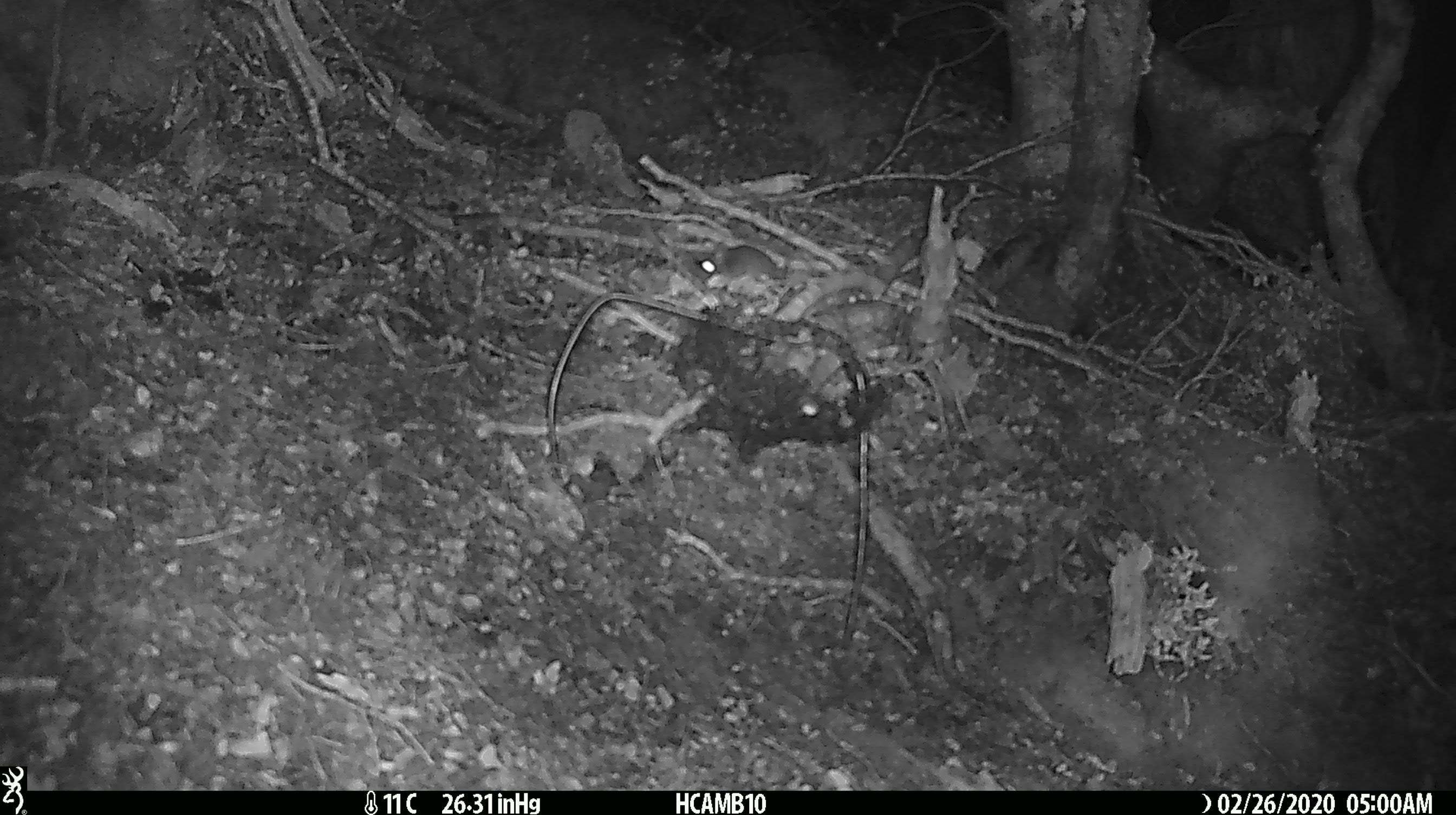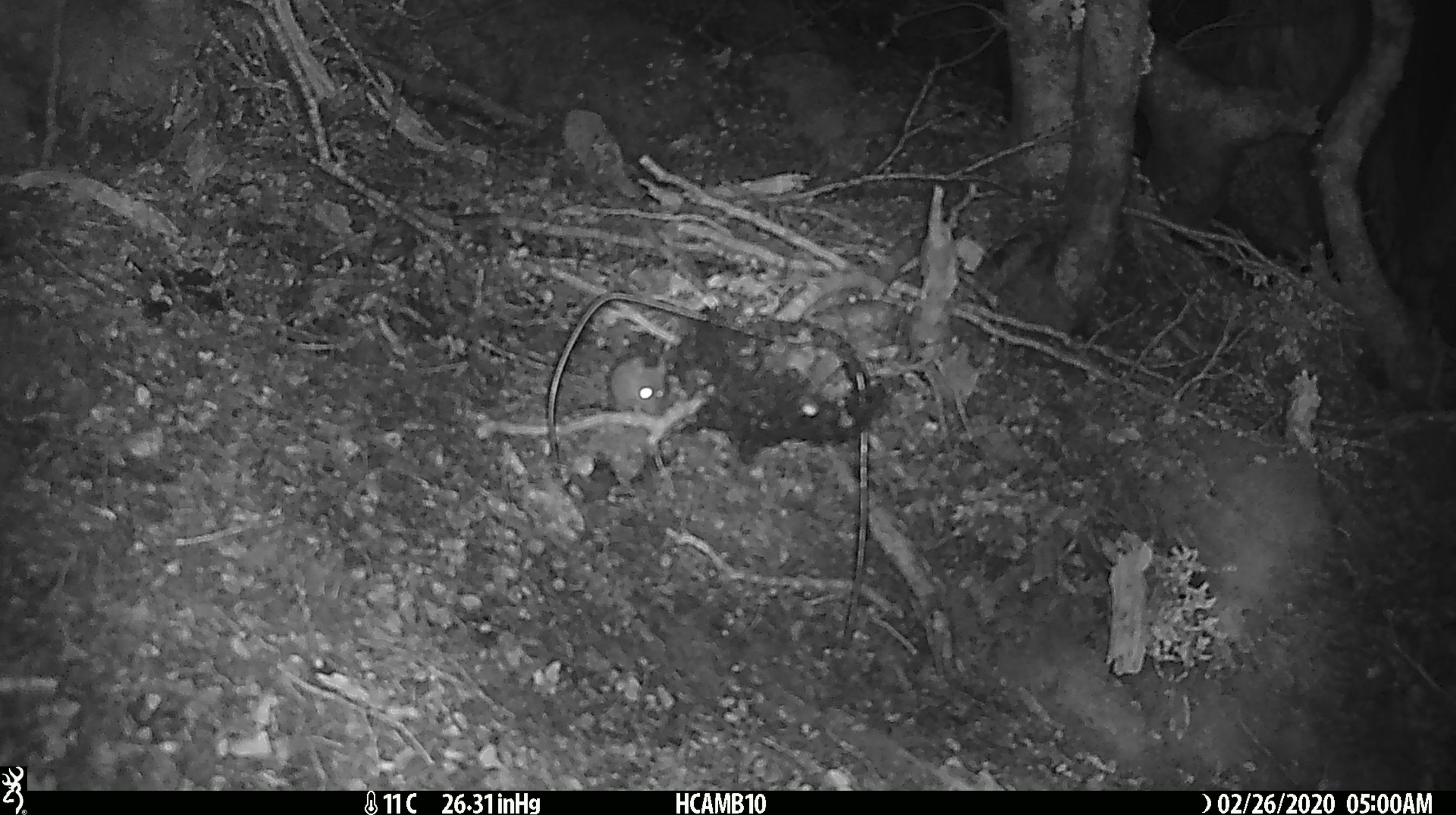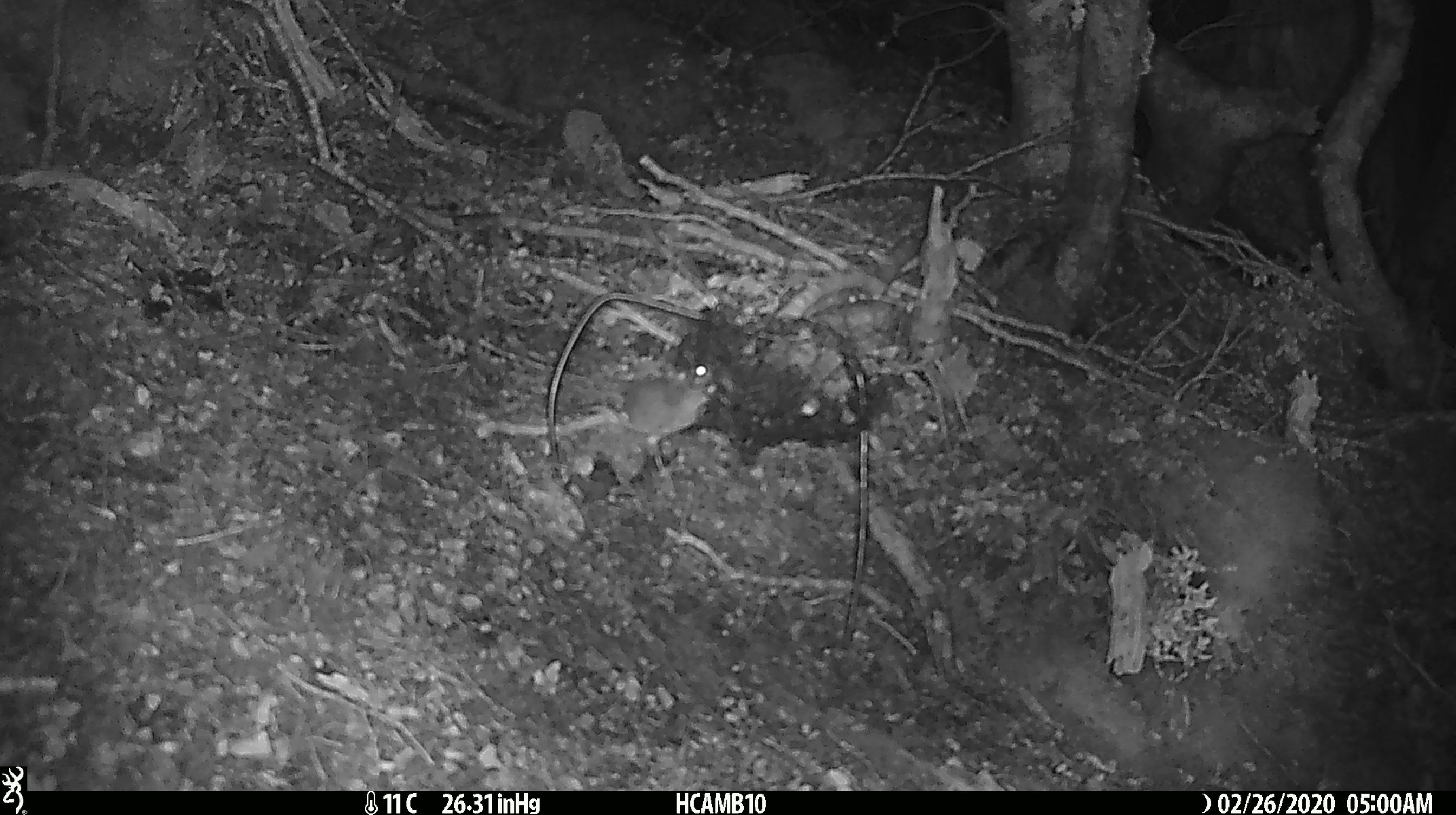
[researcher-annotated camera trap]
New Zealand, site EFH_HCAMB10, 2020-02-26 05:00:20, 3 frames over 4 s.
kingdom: Animalia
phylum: Chordata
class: Mammalia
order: Rodentia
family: Muridae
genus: Mus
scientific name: Mus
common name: mouse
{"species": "mouse (Mus)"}